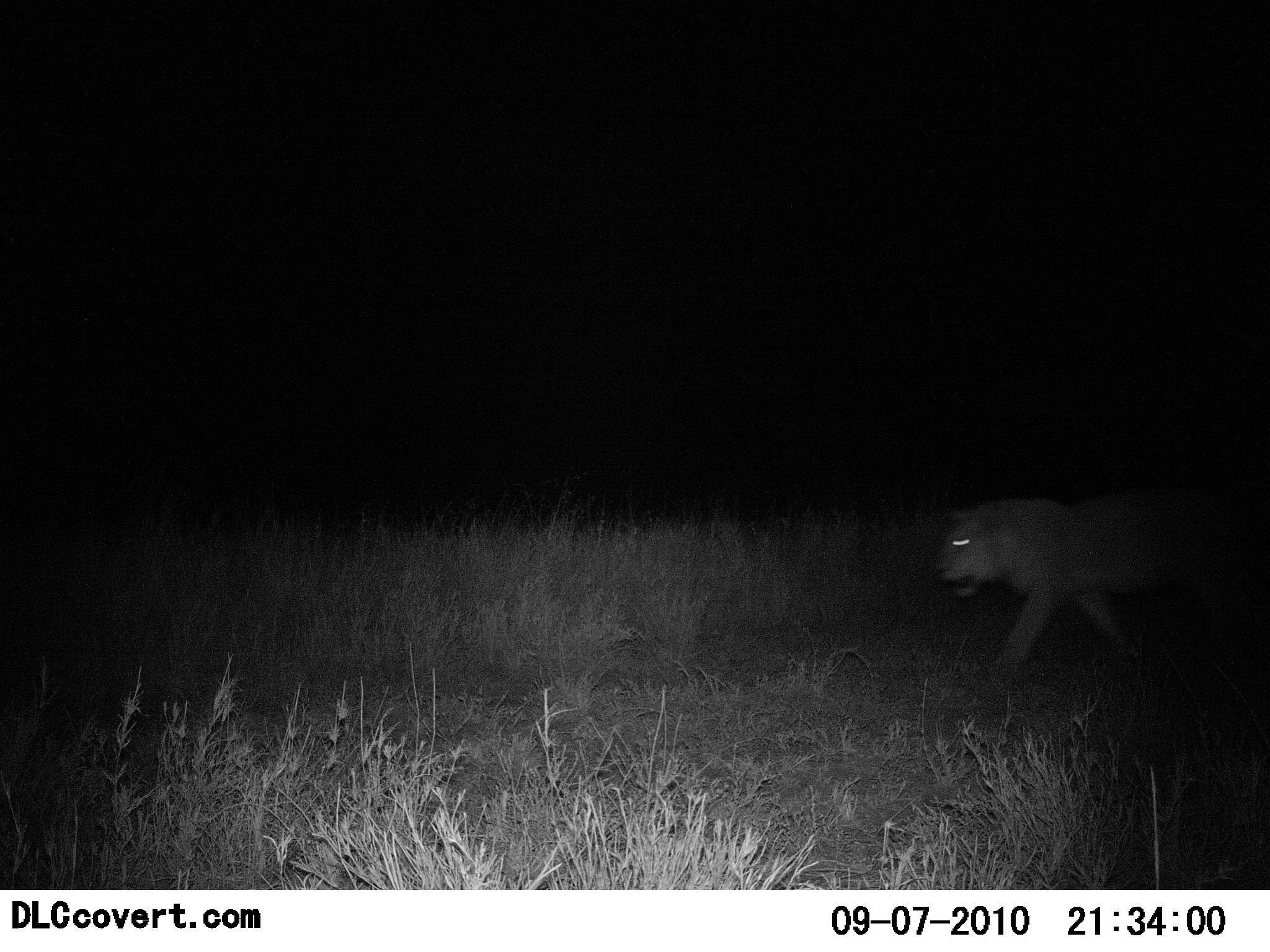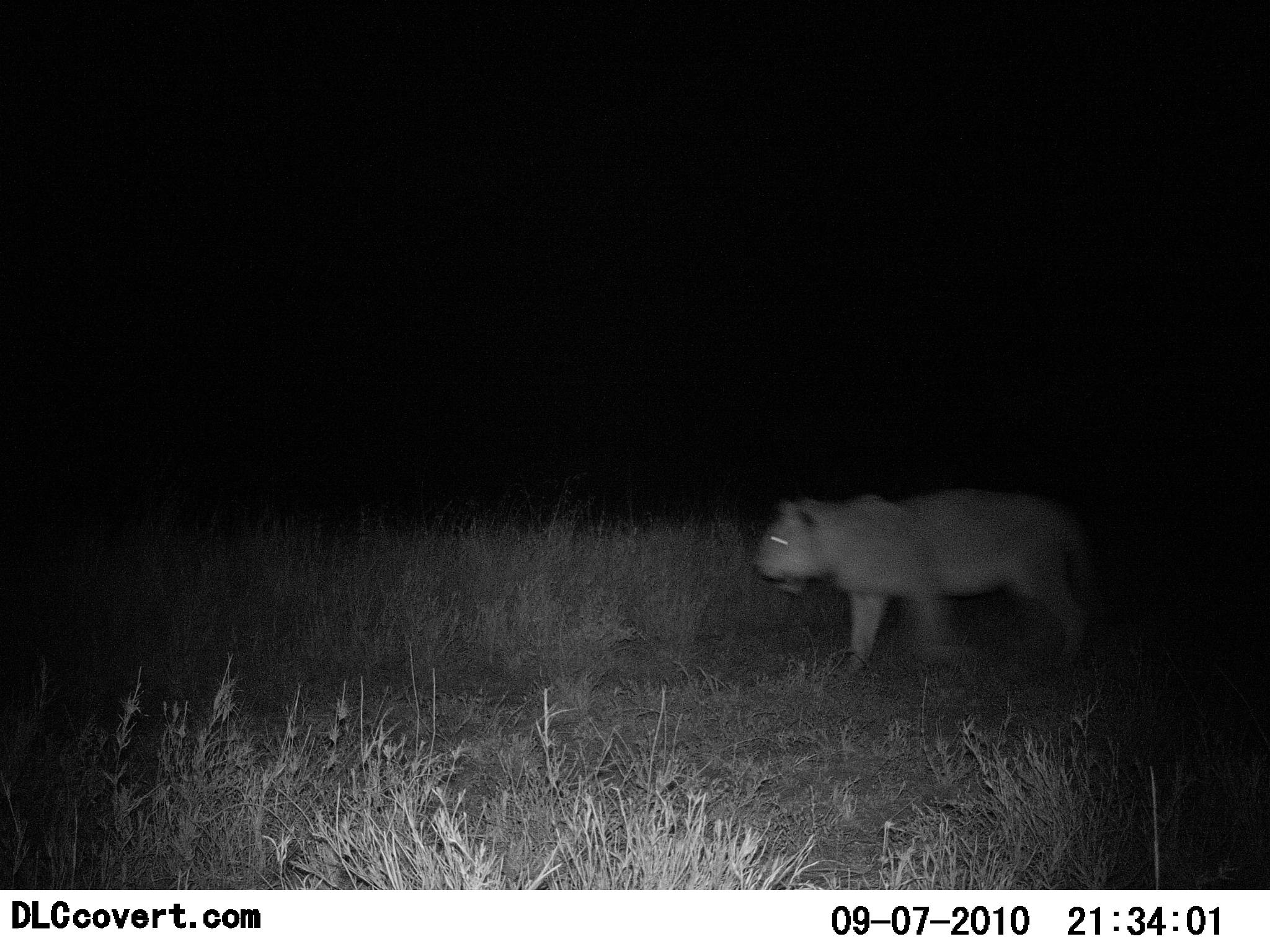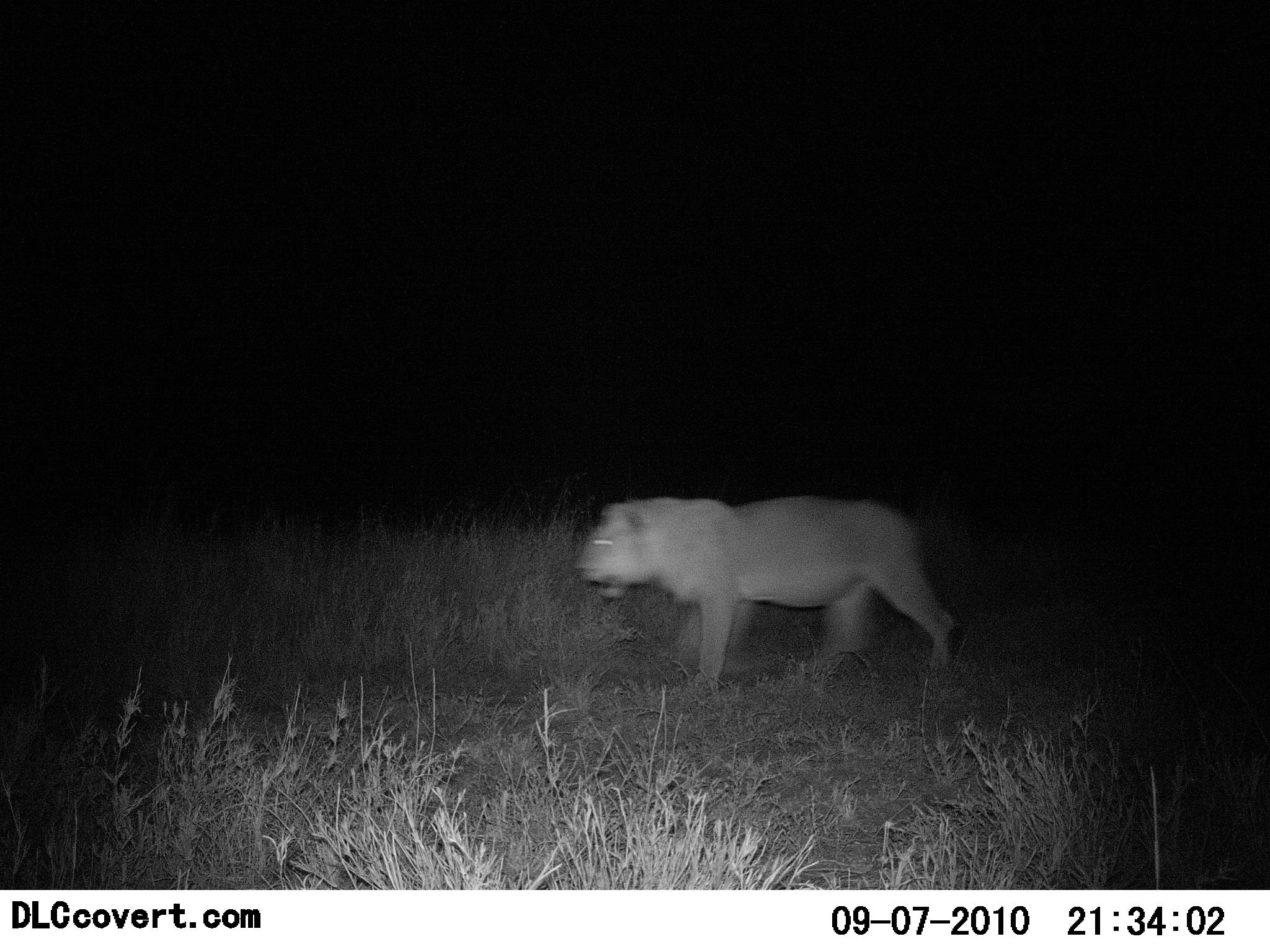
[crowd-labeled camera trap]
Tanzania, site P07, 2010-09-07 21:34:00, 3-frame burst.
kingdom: Animalia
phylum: Chordata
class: Mammalia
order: Carnivora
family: Felidae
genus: Panthera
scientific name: Panthera leo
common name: lion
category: lionfemale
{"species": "lionfemale (lion) (Panthera leo)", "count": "1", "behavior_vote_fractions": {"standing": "0%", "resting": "0%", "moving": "100%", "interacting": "0%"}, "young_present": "0%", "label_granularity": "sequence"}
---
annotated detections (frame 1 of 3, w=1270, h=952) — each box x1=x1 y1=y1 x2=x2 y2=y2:
animal: x1=935 y1=489 x2=1270 y2=698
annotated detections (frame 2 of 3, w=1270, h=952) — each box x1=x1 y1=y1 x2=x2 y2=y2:
animal: x1=751 y1=487 x2=1125 y2=668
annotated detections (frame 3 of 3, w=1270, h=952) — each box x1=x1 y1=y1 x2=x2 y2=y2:
animal: x1=575 y1=493 x2=964 y2=681